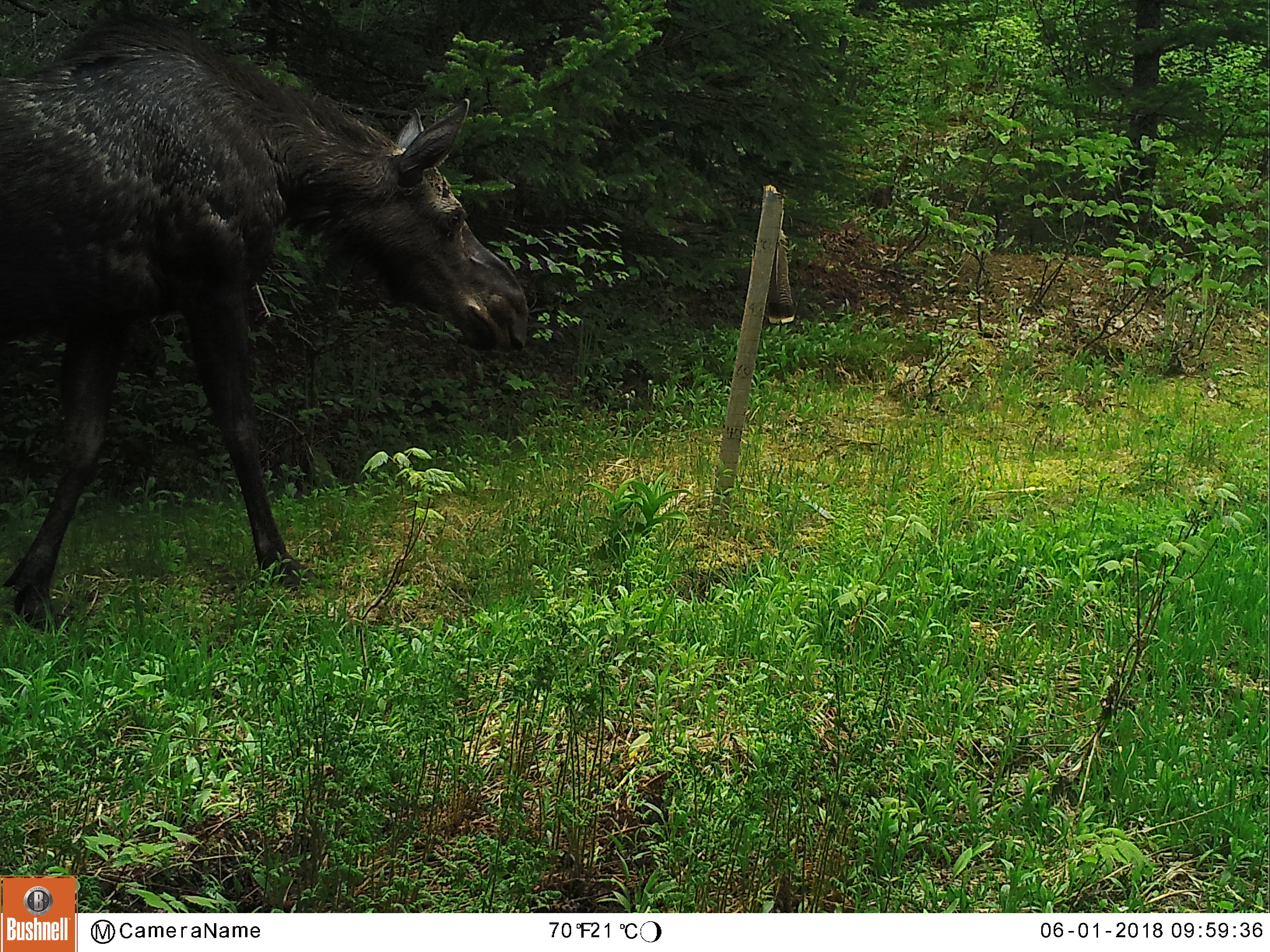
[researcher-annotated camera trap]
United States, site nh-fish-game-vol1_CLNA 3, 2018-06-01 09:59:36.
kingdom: Animalia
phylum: Chordata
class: Mammalia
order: Artiodactyla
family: Cervidae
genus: Alces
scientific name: Alces alces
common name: moose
Moose (Alces alces).